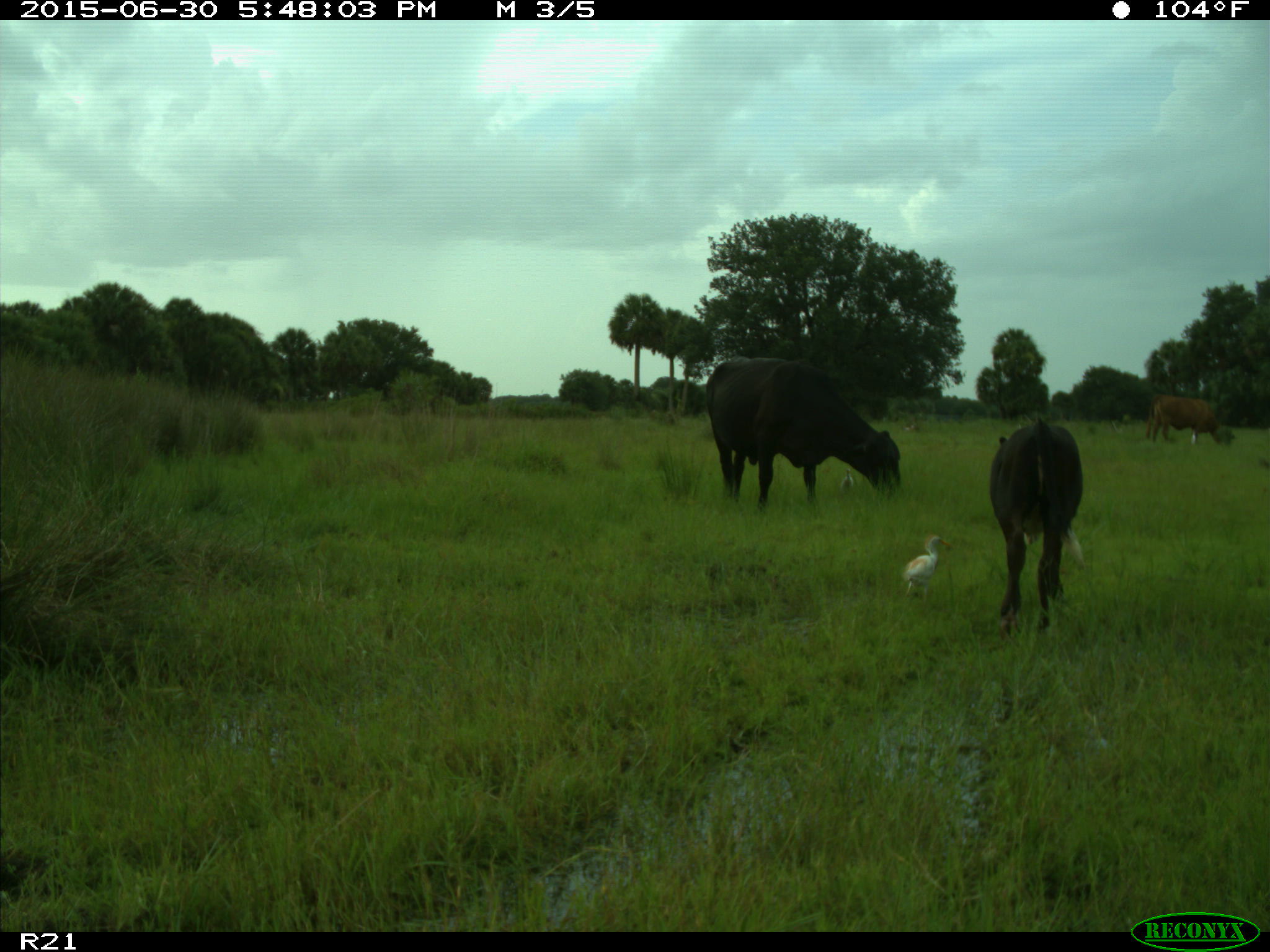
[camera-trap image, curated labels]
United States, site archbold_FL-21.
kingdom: Animalia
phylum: Chordata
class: Mammalia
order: Artiodactyla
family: Bovidae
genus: Bos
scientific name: Bos taurus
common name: domestic cow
Bos taurus (domestic cow).